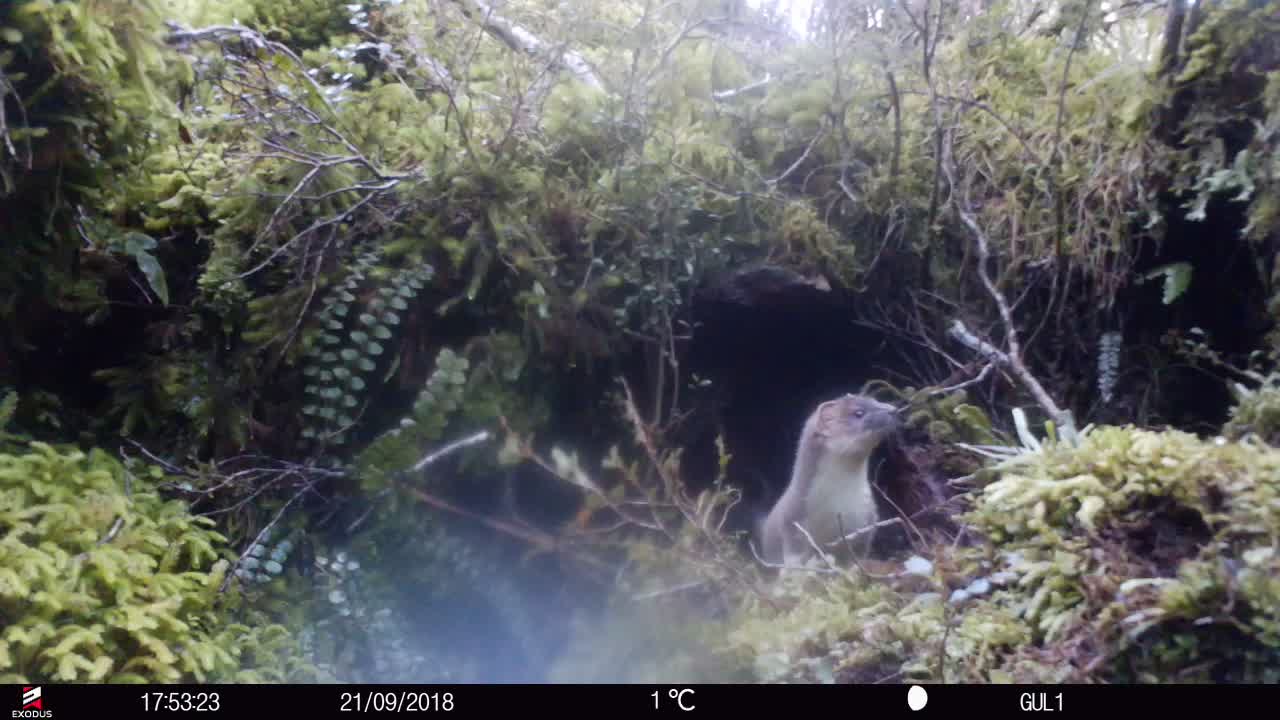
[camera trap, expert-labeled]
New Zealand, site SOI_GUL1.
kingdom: Animalia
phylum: Chordata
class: Mammalia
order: Carnivora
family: Mustelidae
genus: Mustela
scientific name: Mustela erminea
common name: stoat